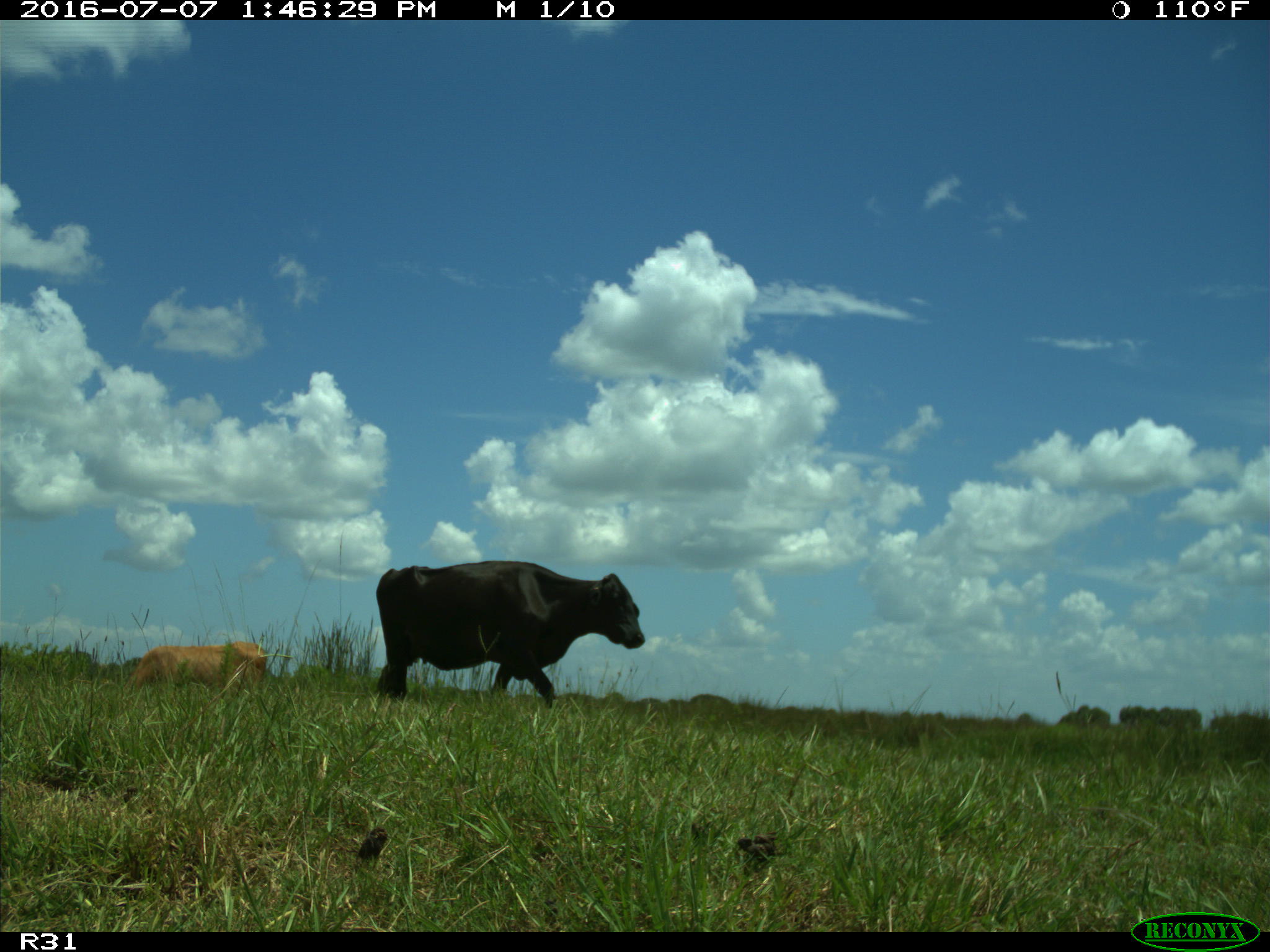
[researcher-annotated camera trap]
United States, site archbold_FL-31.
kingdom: Animalia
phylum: Chordata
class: Mammalia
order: Artiodactyla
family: Bovidae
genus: Bos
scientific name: Bos taurus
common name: domestic cow